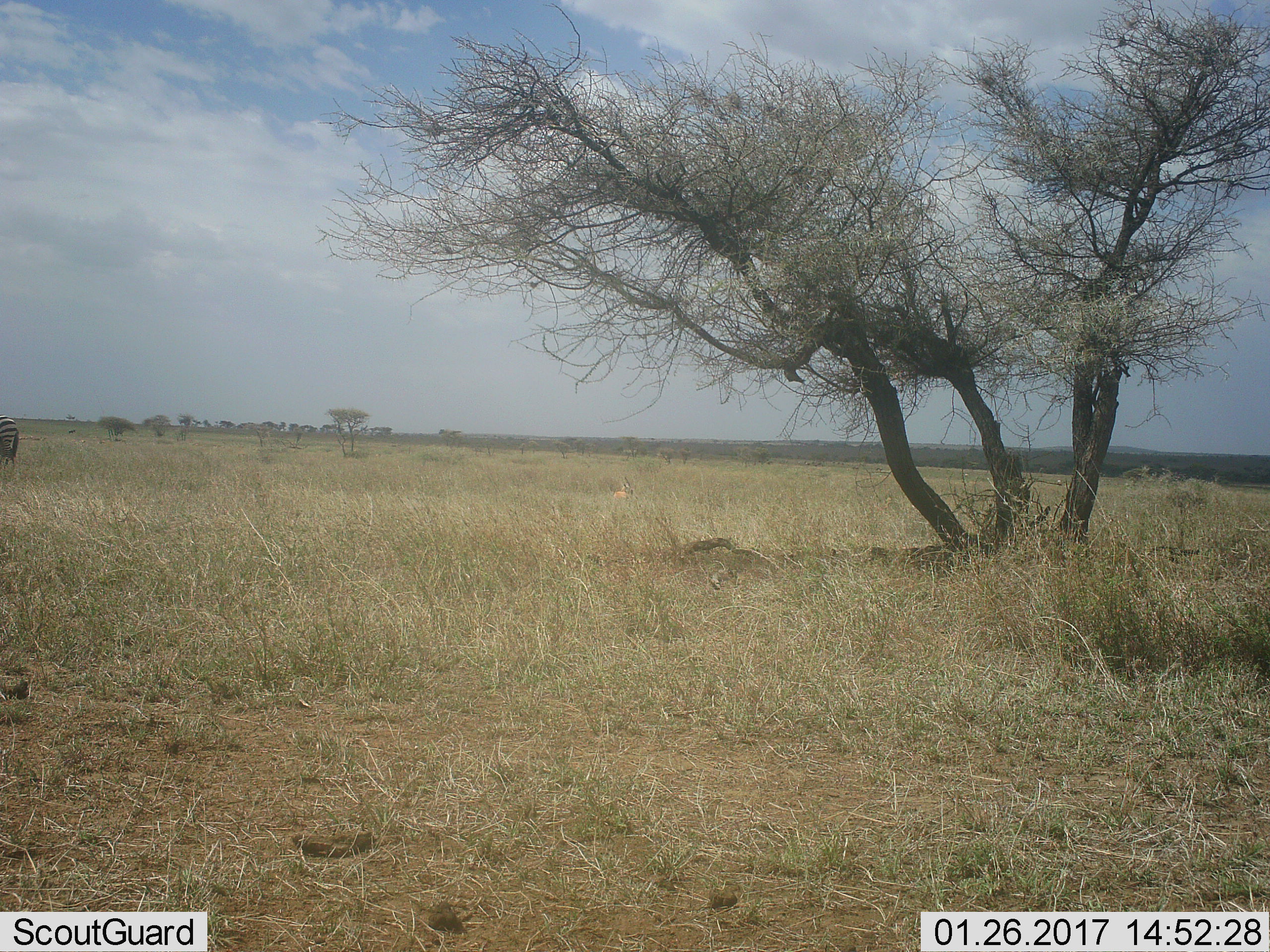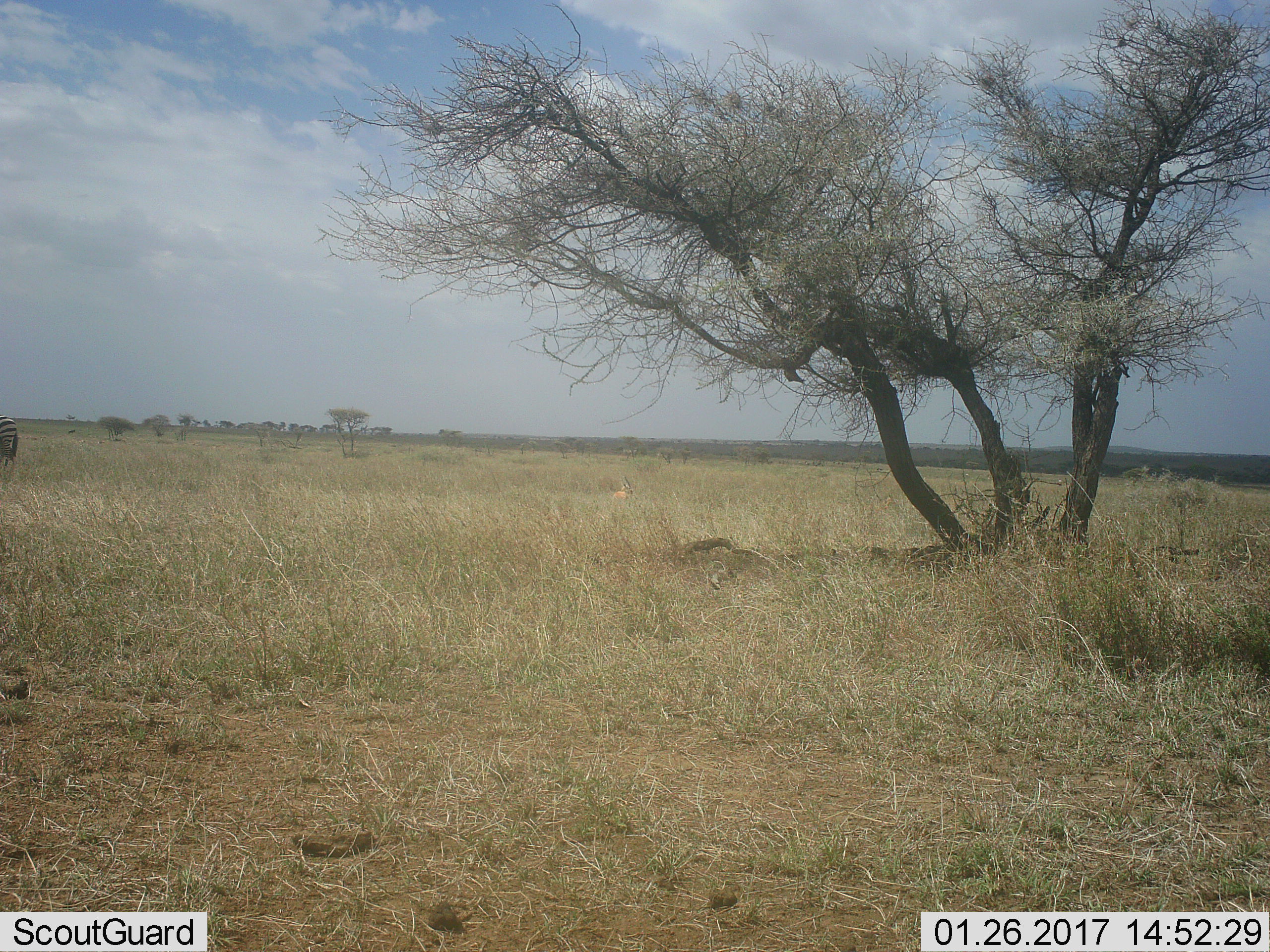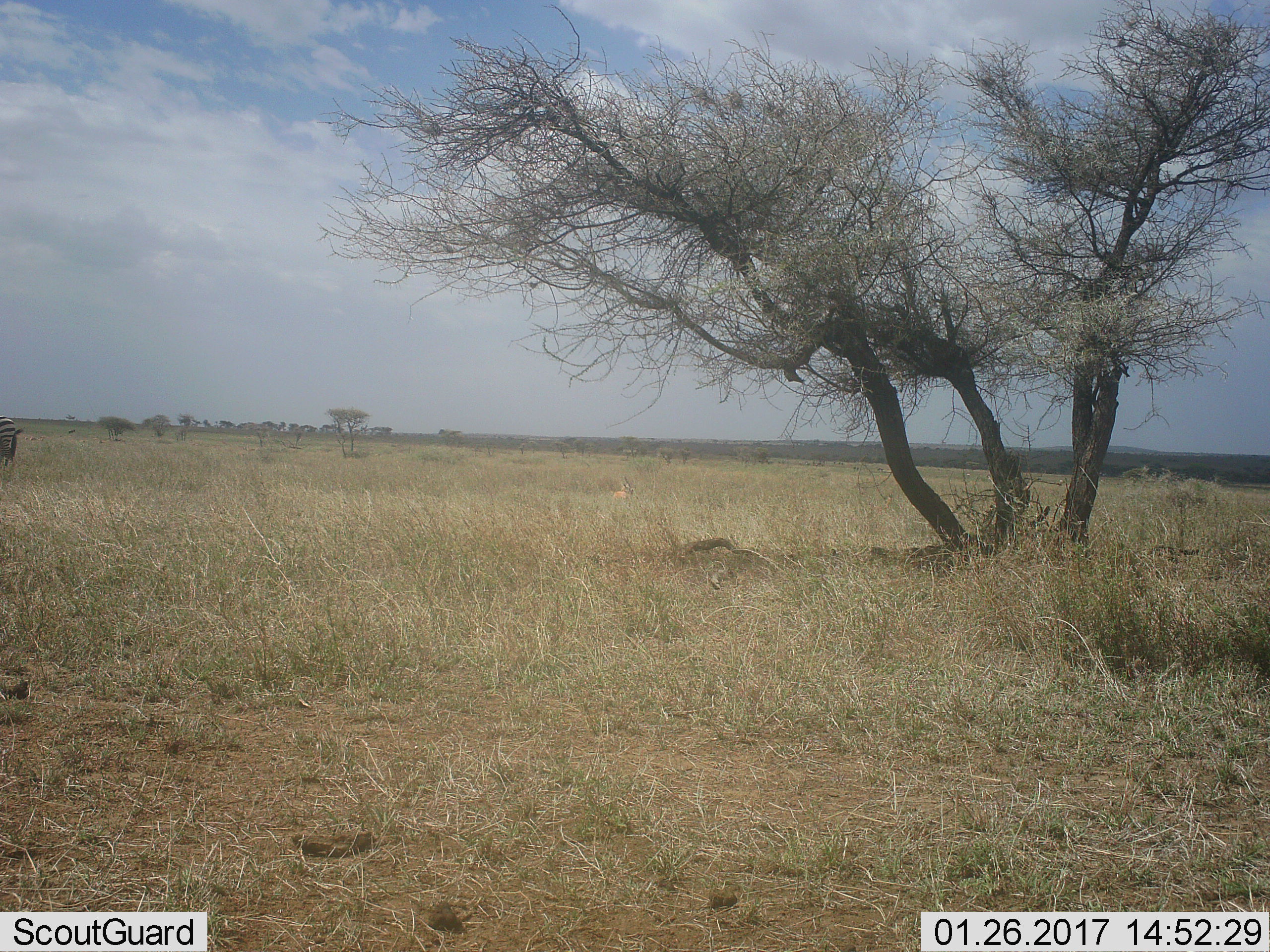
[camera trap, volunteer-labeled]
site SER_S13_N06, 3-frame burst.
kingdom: Animalia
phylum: Chordata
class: Mammalia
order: Perissodactyla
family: Equidae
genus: Equus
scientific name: Equus quagga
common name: plains zebra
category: zebraplains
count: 1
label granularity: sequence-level